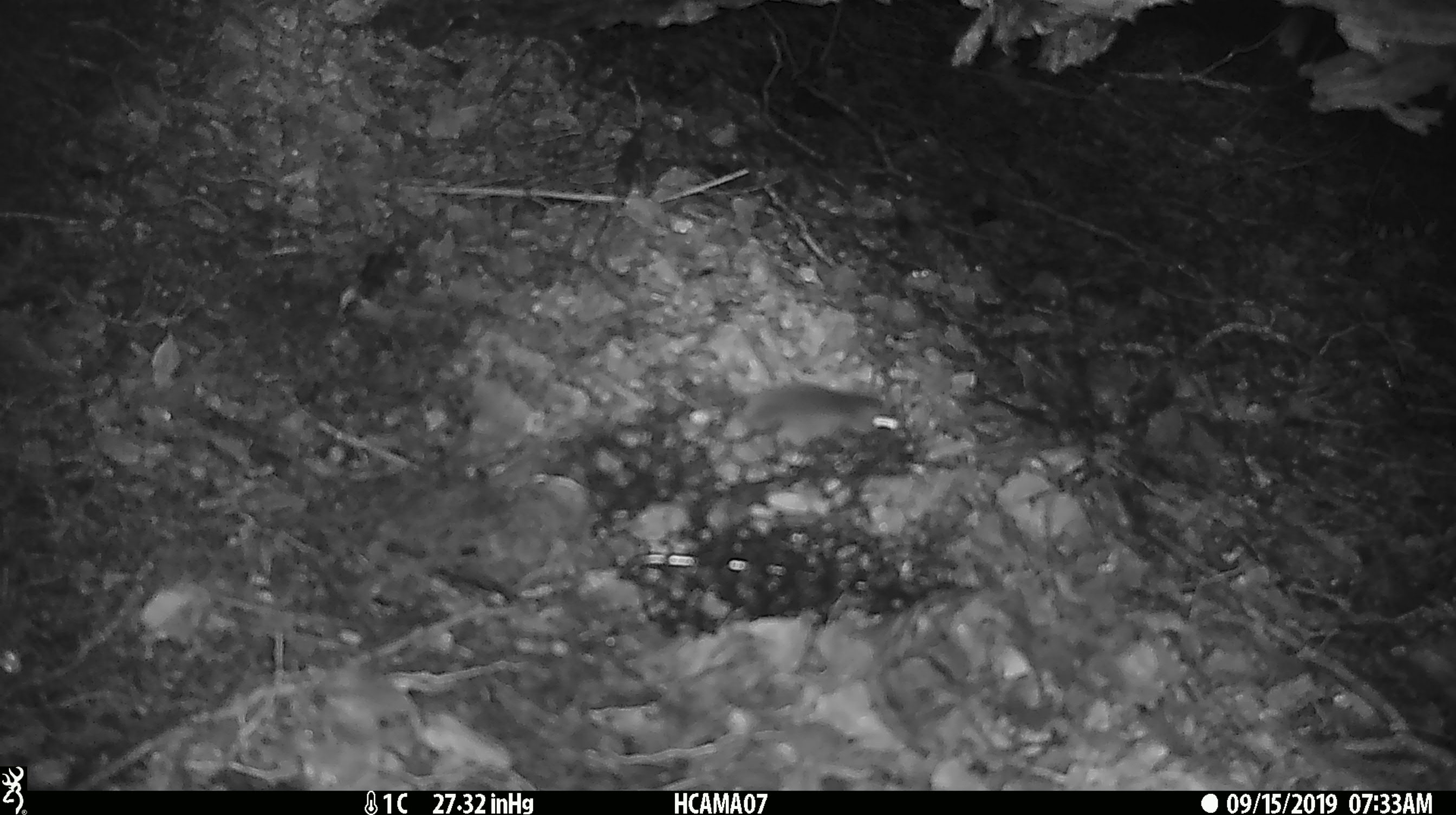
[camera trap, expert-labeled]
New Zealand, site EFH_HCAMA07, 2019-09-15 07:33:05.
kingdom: Animalia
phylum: Chordata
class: Mammalia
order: Rodentia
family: Muridae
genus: Mus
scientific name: Mus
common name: mouse